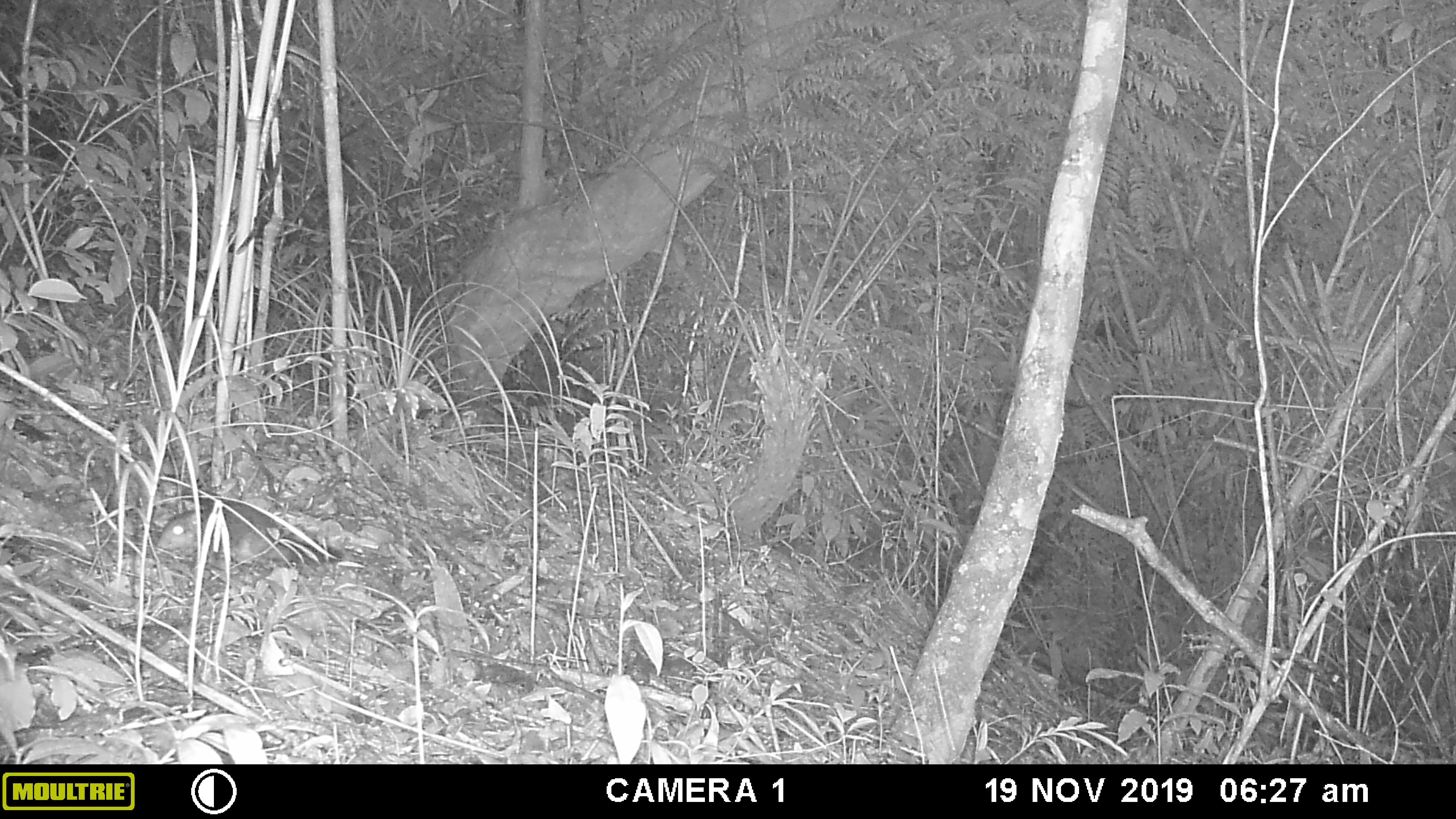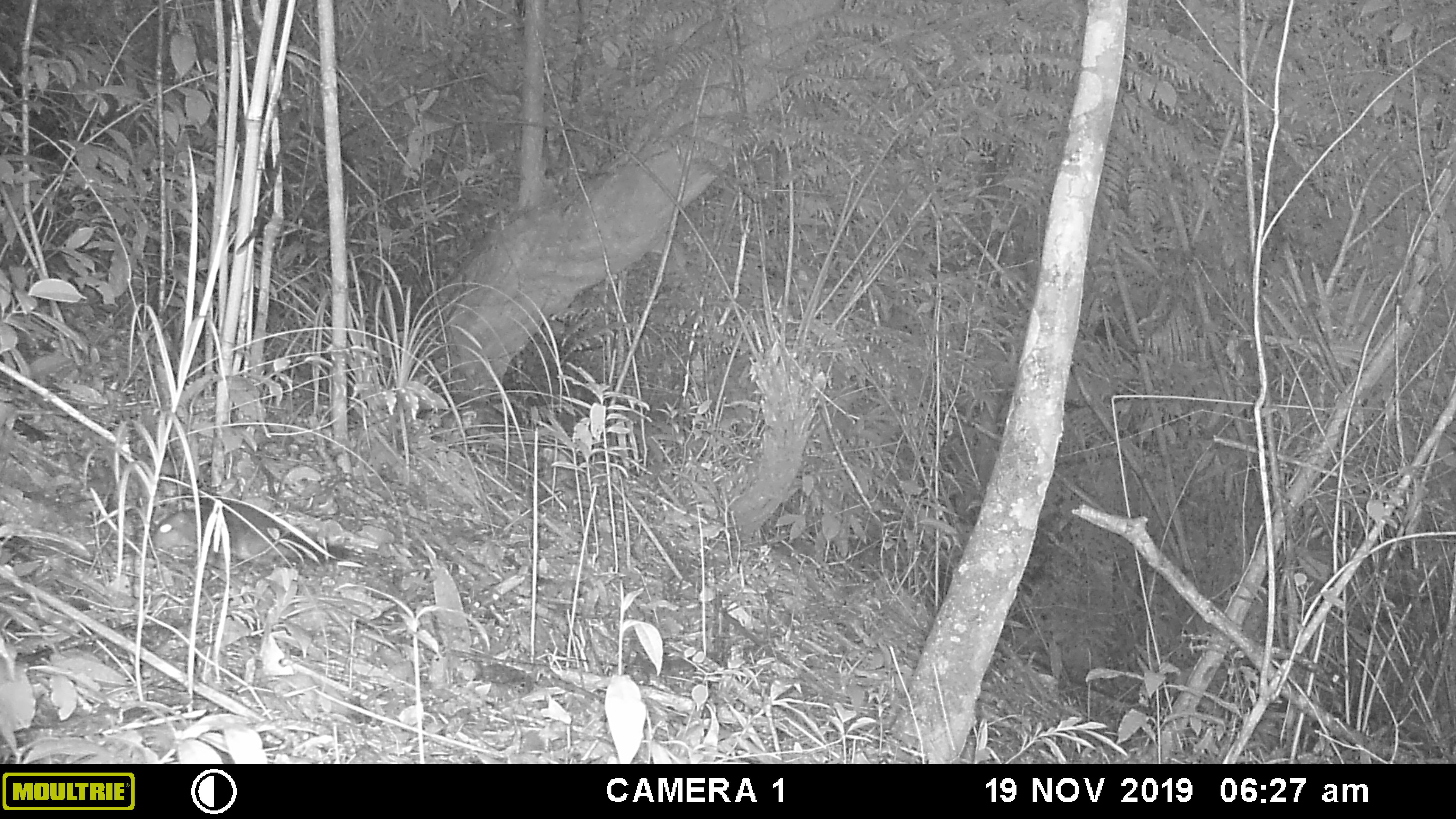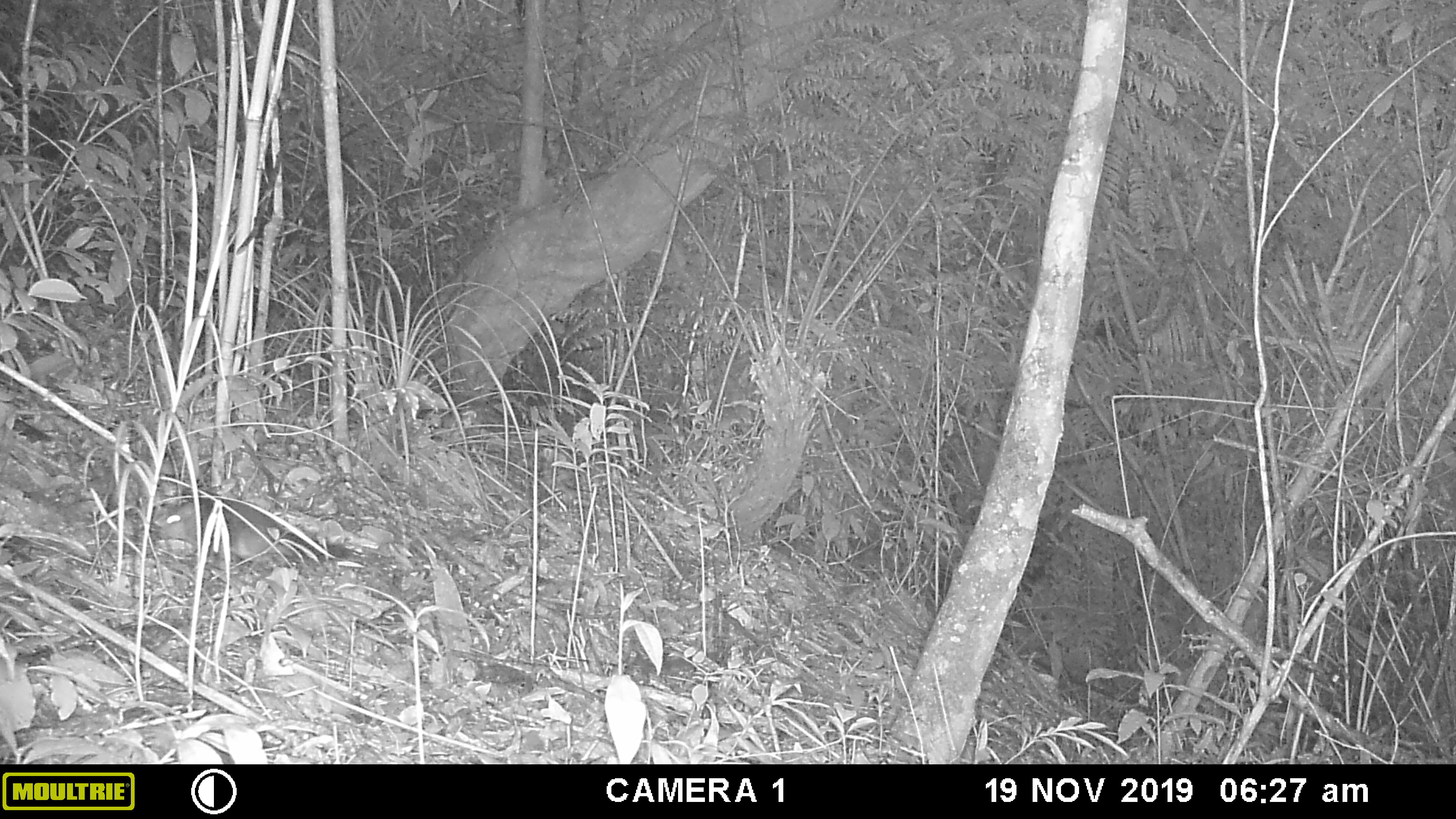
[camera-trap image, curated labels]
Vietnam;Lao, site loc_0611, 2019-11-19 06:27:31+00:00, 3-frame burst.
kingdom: Animalia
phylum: Chordata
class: Mammalia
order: Rodentia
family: Sciuridae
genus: Dremomys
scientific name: Dremomys rufigenis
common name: red-cheeked squirrel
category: red cheeked squirrel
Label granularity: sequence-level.